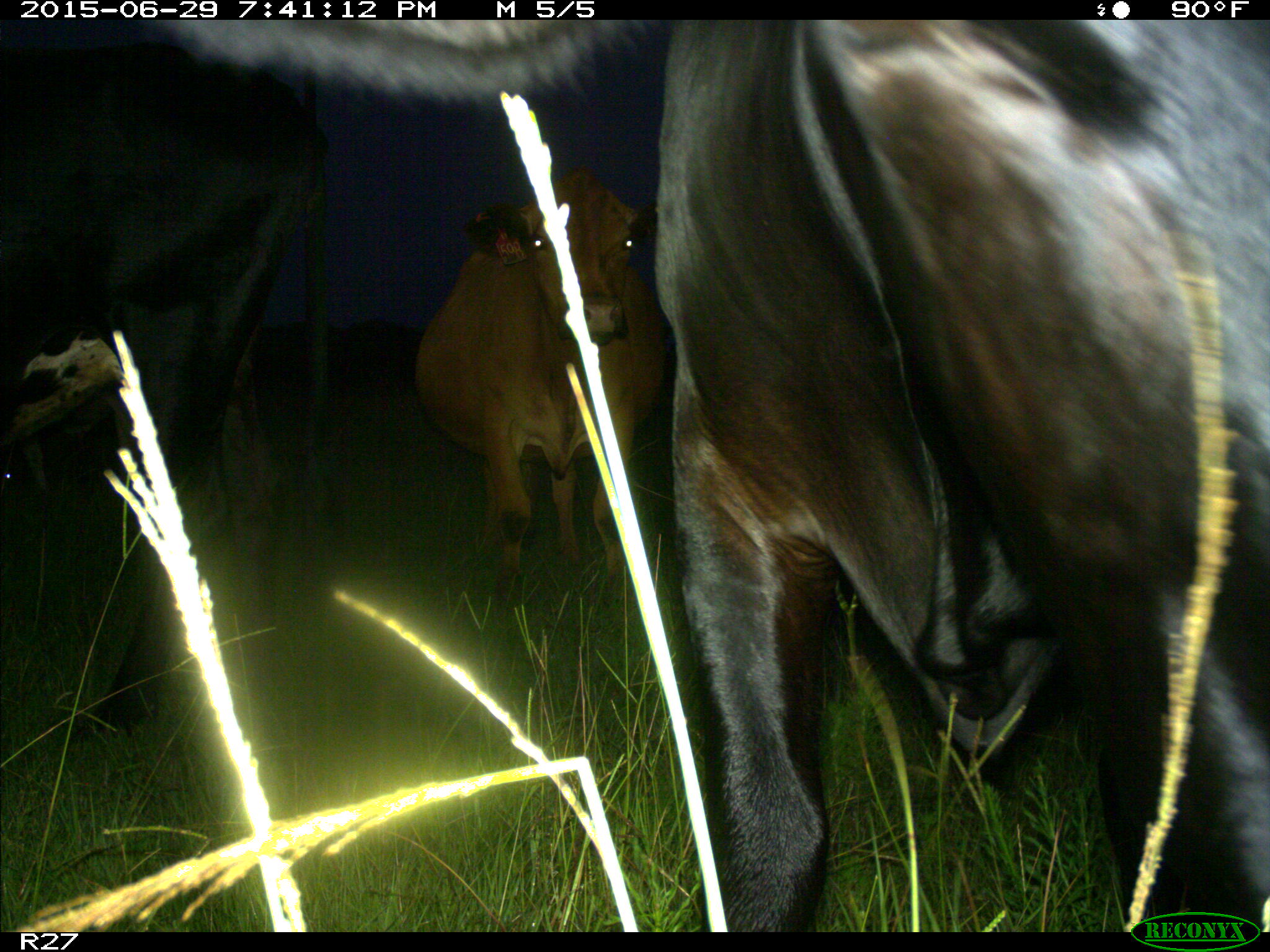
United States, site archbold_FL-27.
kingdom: Animalia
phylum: Chordata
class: Mammalia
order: Artiodactyla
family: Bovidae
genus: Bos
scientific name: Bos taurus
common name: domestic cow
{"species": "Bos taurus (domestic cow)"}